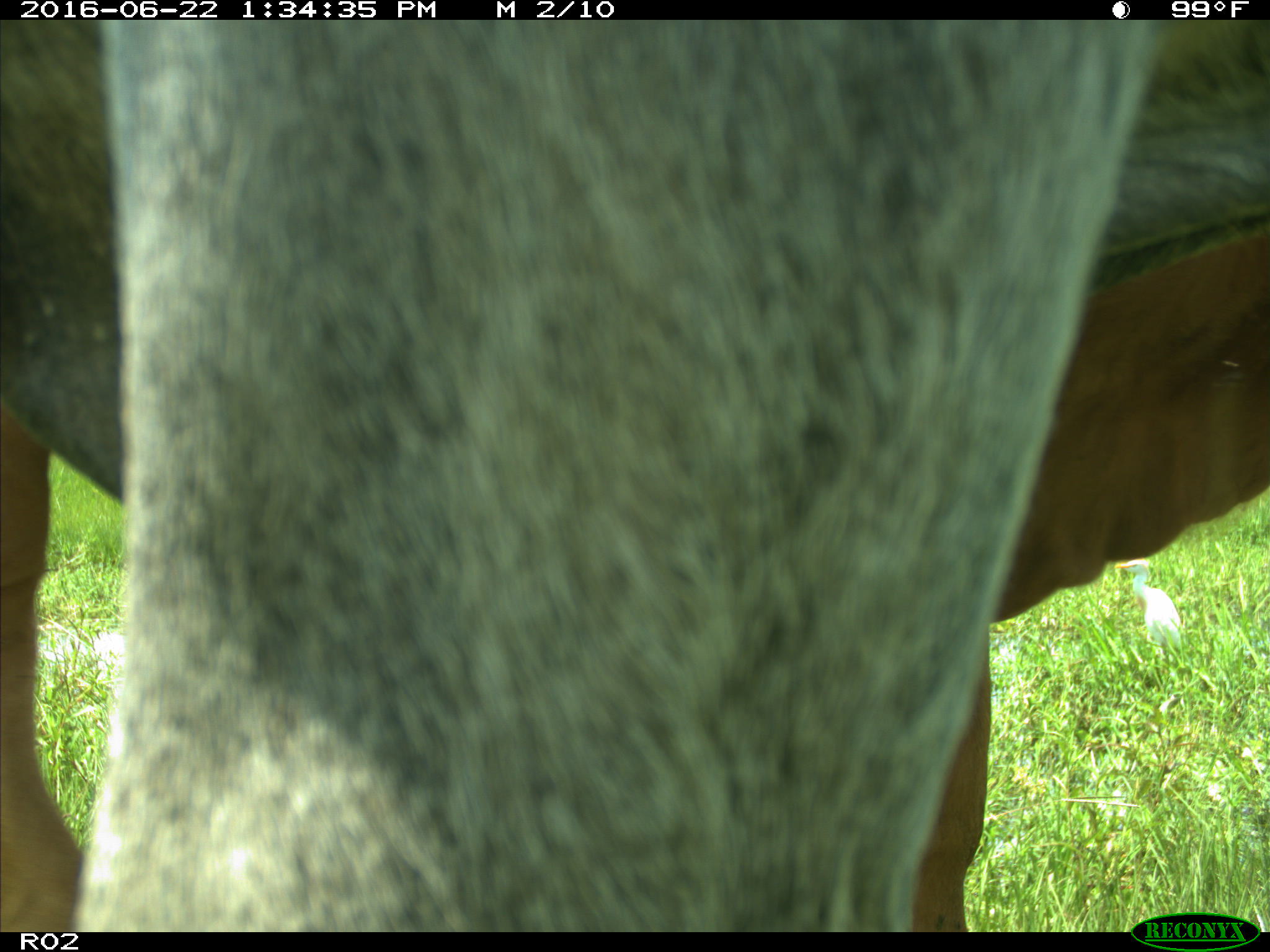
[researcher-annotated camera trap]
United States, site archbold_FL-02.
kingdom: Animalia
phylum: Chordata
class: Mammalia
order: Artiodactyla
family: Bovidae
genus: Bos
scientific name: Bos taurus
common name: domestic cow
Bos taurus (domestic cow).